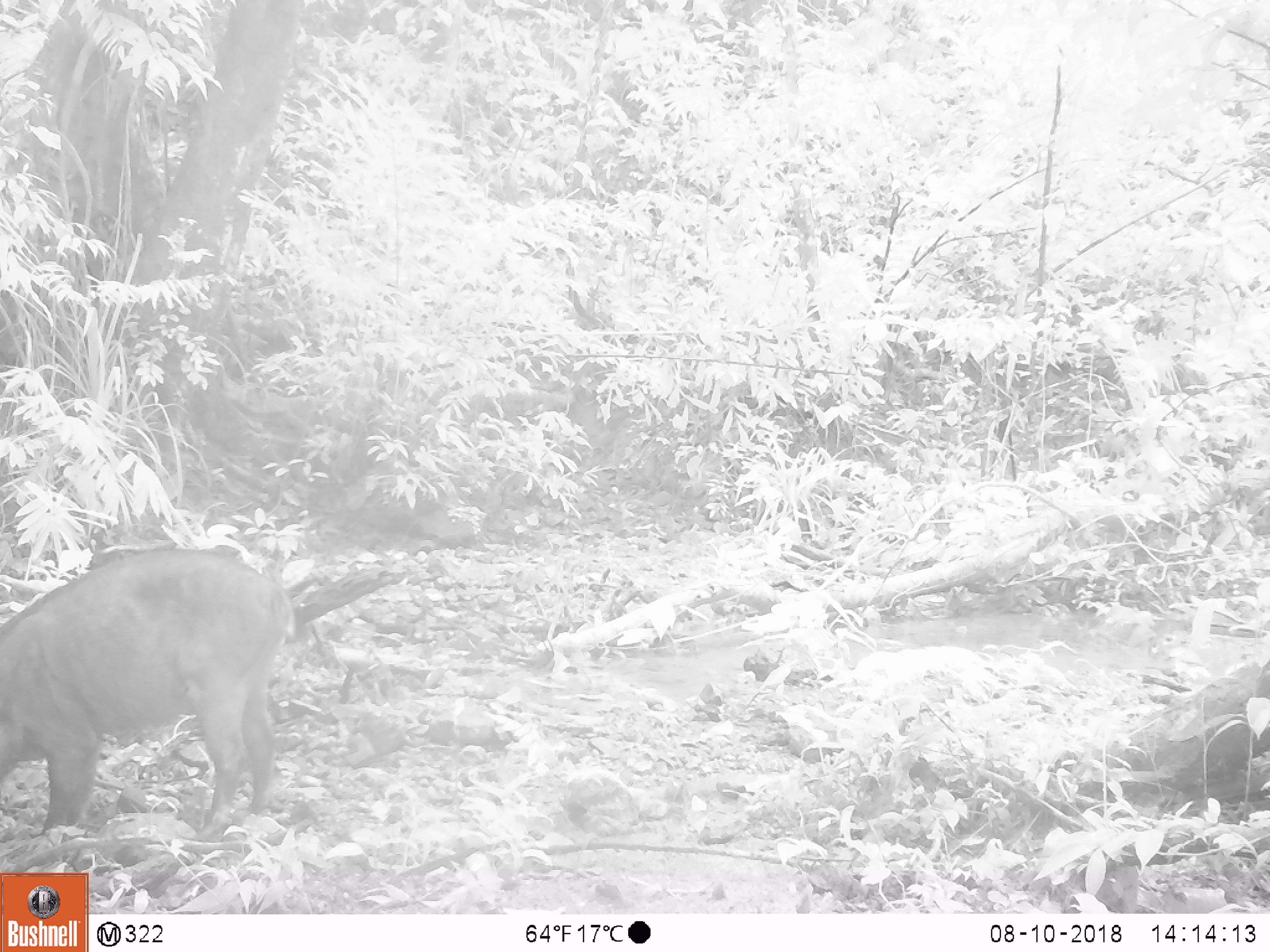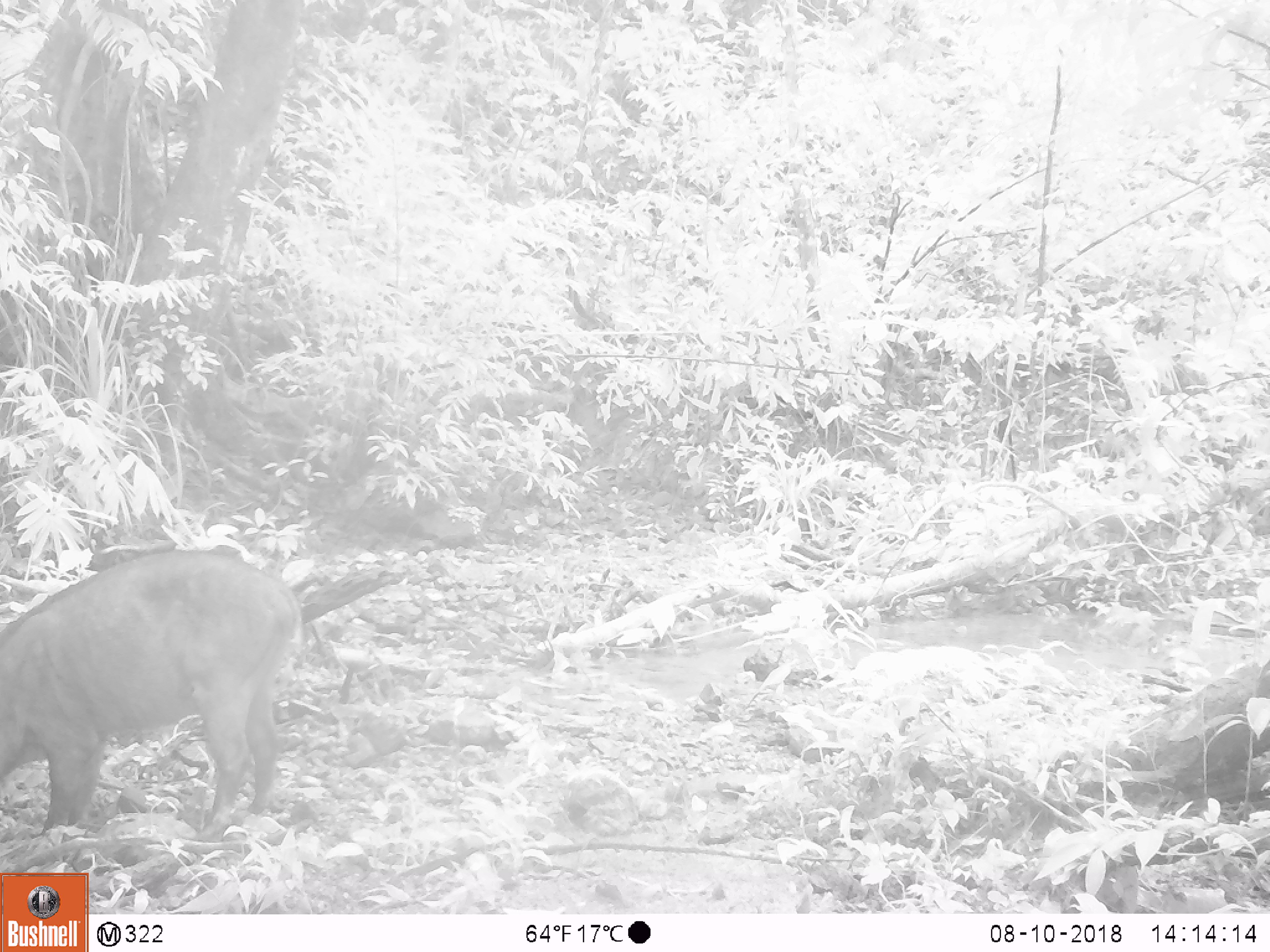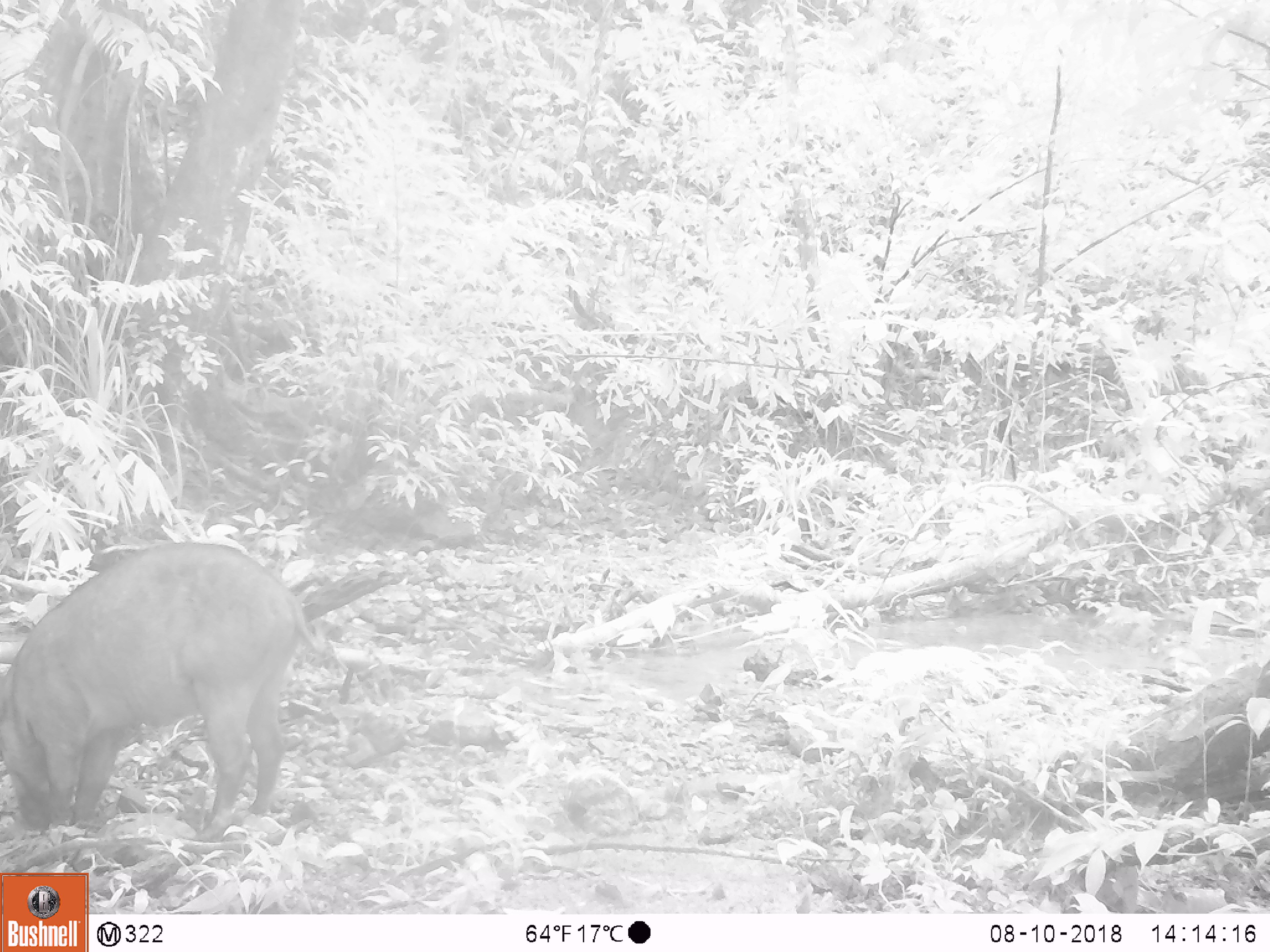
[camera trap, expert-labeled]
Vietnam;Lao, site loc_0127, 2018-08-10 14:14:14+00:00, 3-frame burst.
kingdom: Animalia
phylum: Chordata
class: Mammalia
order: Artiodactyla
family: Suidae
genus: Sus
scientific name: Sus scrofa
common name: eurasian wild pig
Eurasian wild pig (Sus scrofa). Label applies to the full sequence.